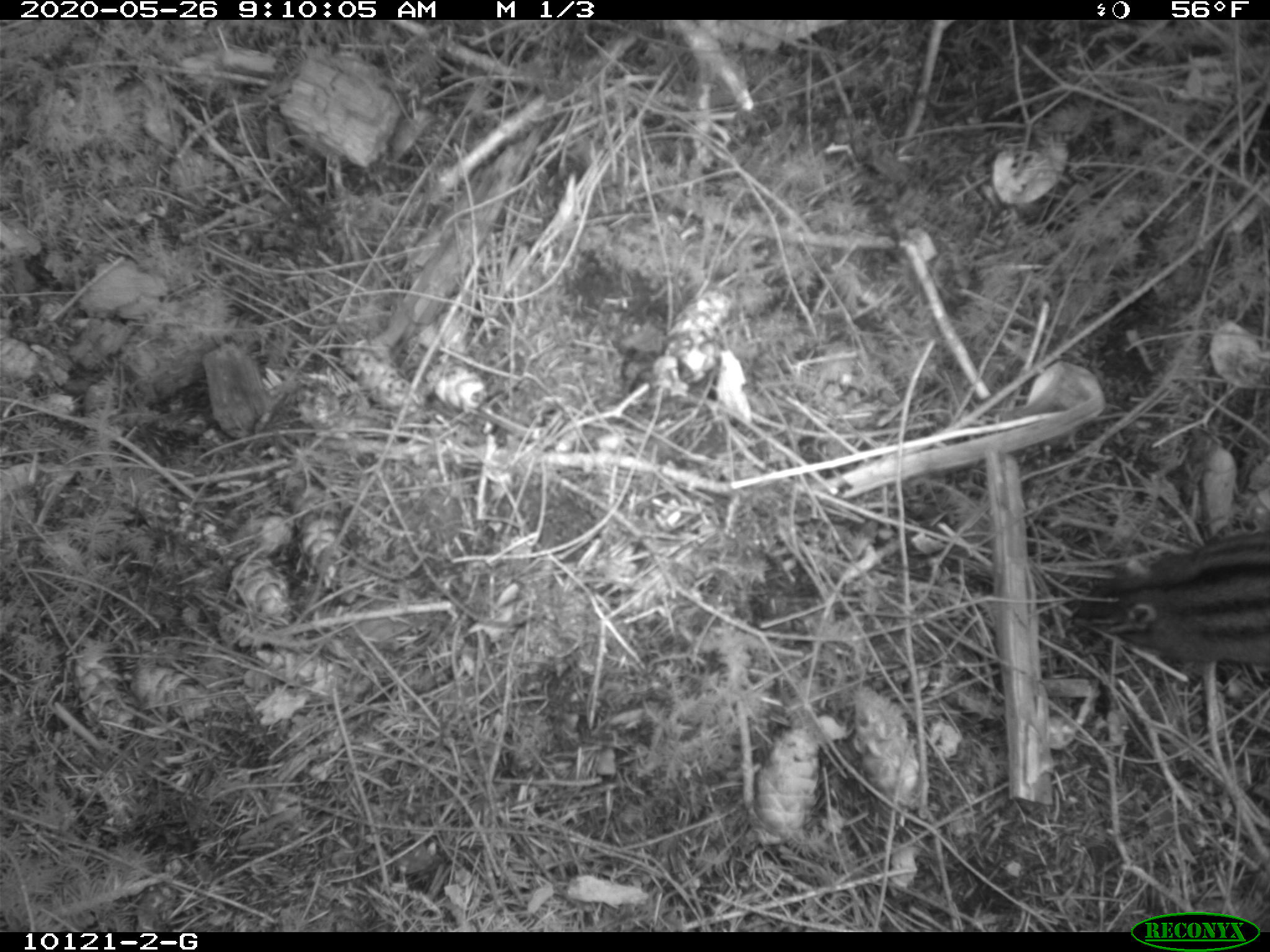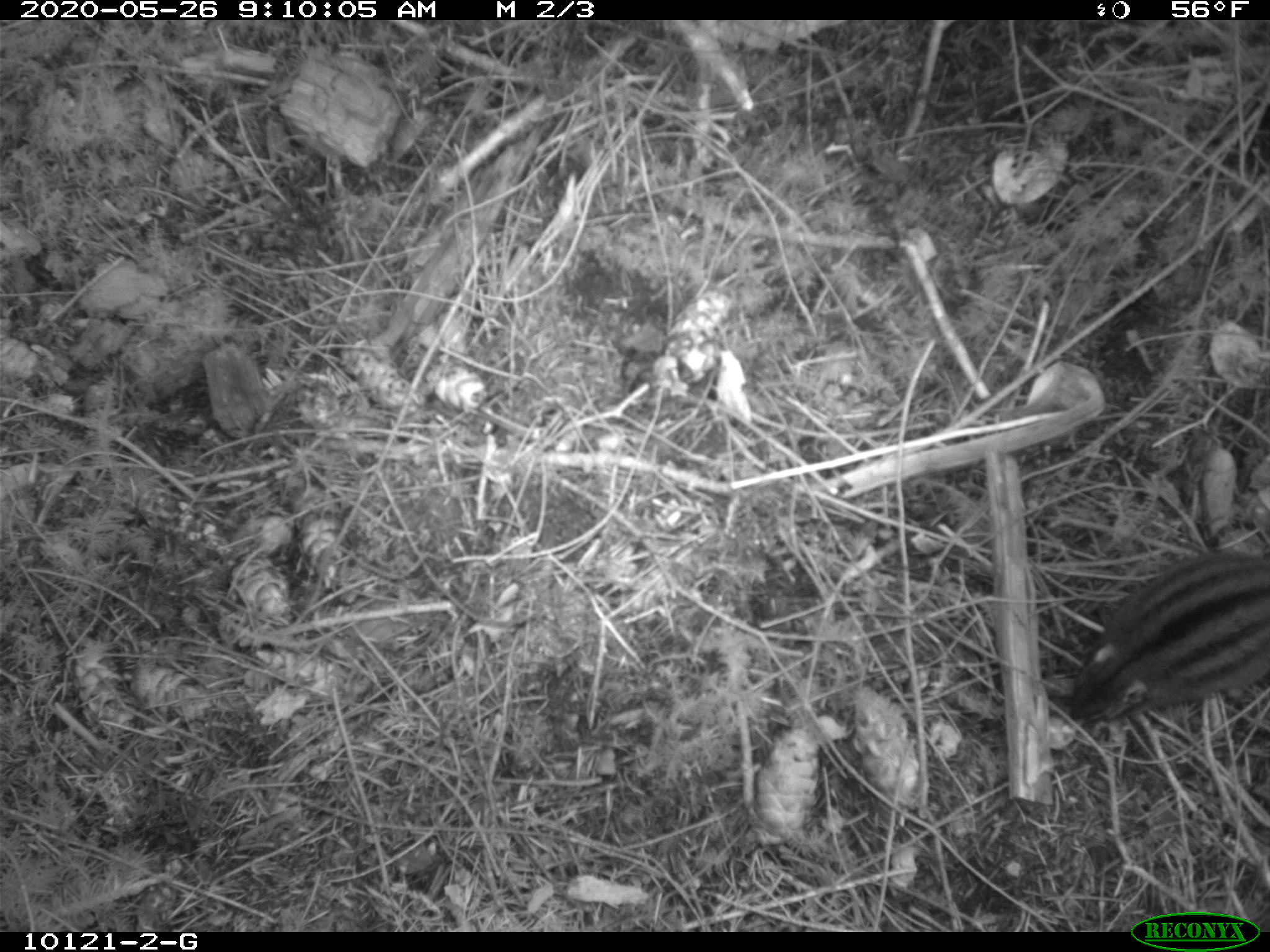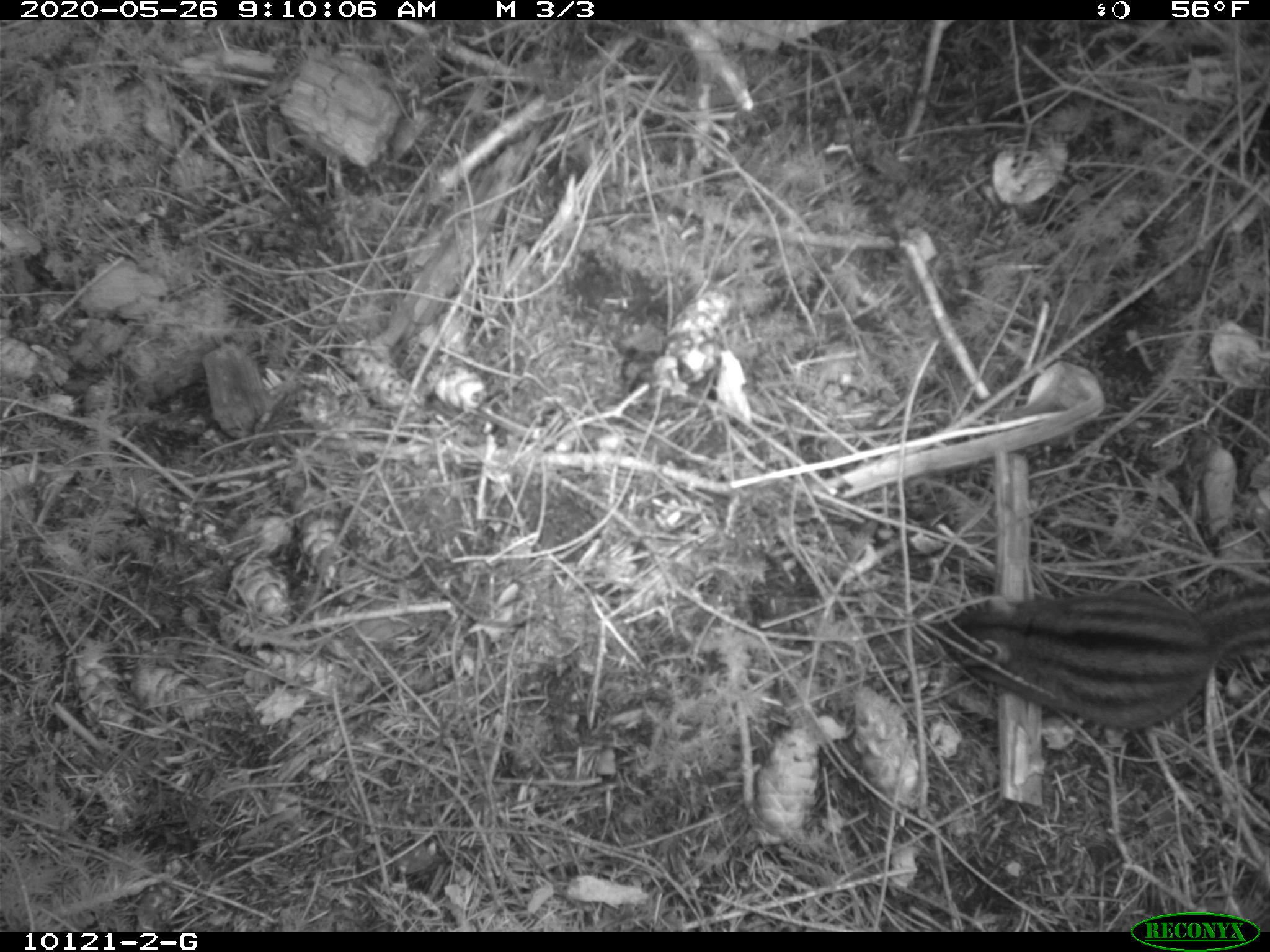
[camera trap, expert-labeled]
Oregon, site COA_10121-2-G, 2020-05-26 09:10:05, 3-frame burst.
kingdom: Animalia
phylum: Chordata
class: Mammalia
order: Rodentia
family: Sciuridae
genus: Neotamias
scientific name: Neotamias townsendii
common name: townsend's chipmunk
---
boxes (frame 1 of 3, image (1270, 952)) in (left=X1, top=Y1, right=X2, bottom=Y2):
townsend's chipmunk: (left=1057, top=521, right=1268, bottom=690)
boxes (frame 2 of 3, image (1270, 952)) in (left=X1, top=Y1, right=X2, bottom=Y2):
townsend's chipmunk: (left=1057, top=545, right=1264, bottom=739)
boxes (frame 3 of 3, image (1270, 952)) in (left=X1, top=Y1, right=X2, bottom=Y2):
townsend's chipmunk: (left=911, top=567, right=1268, bottom=739)